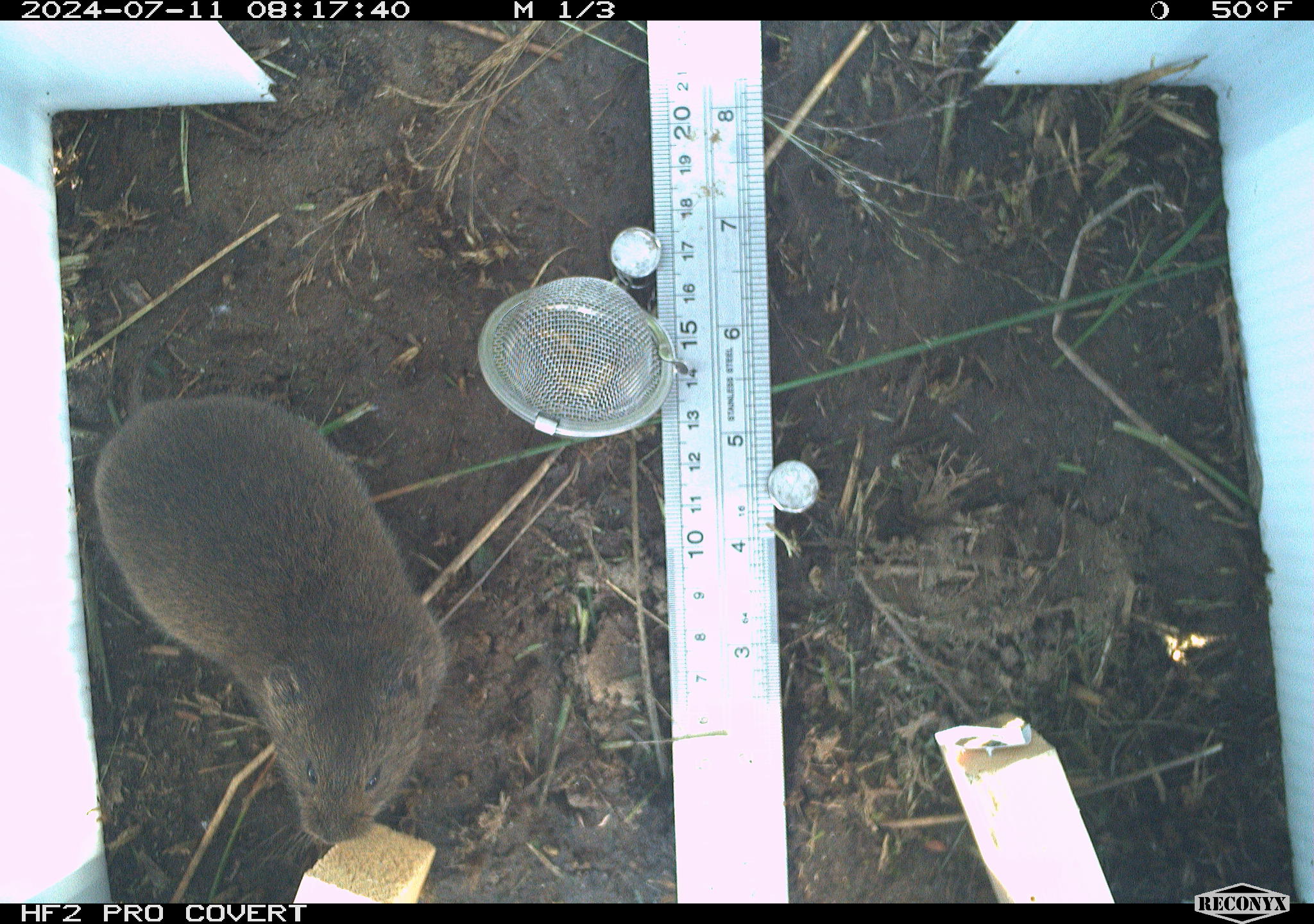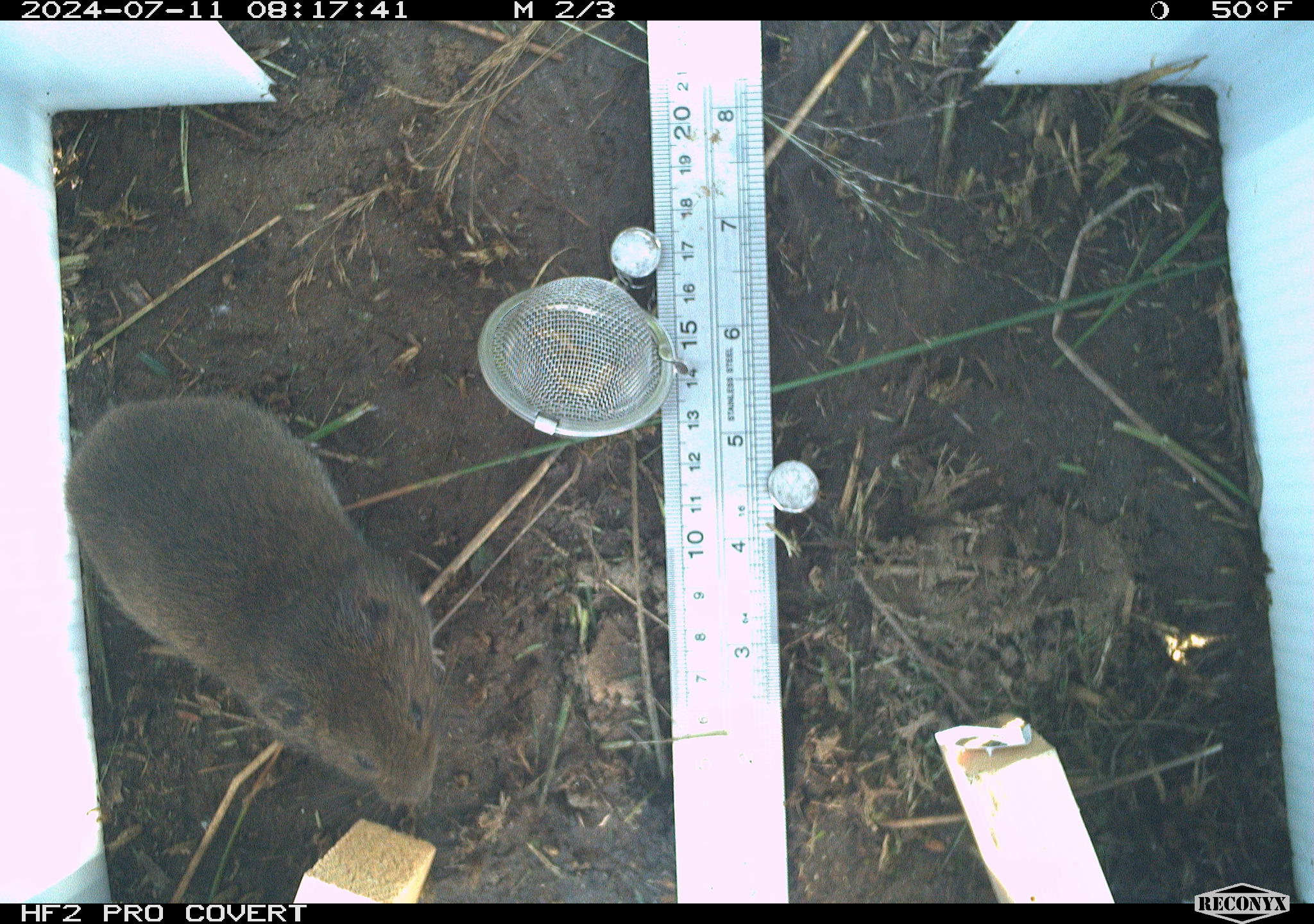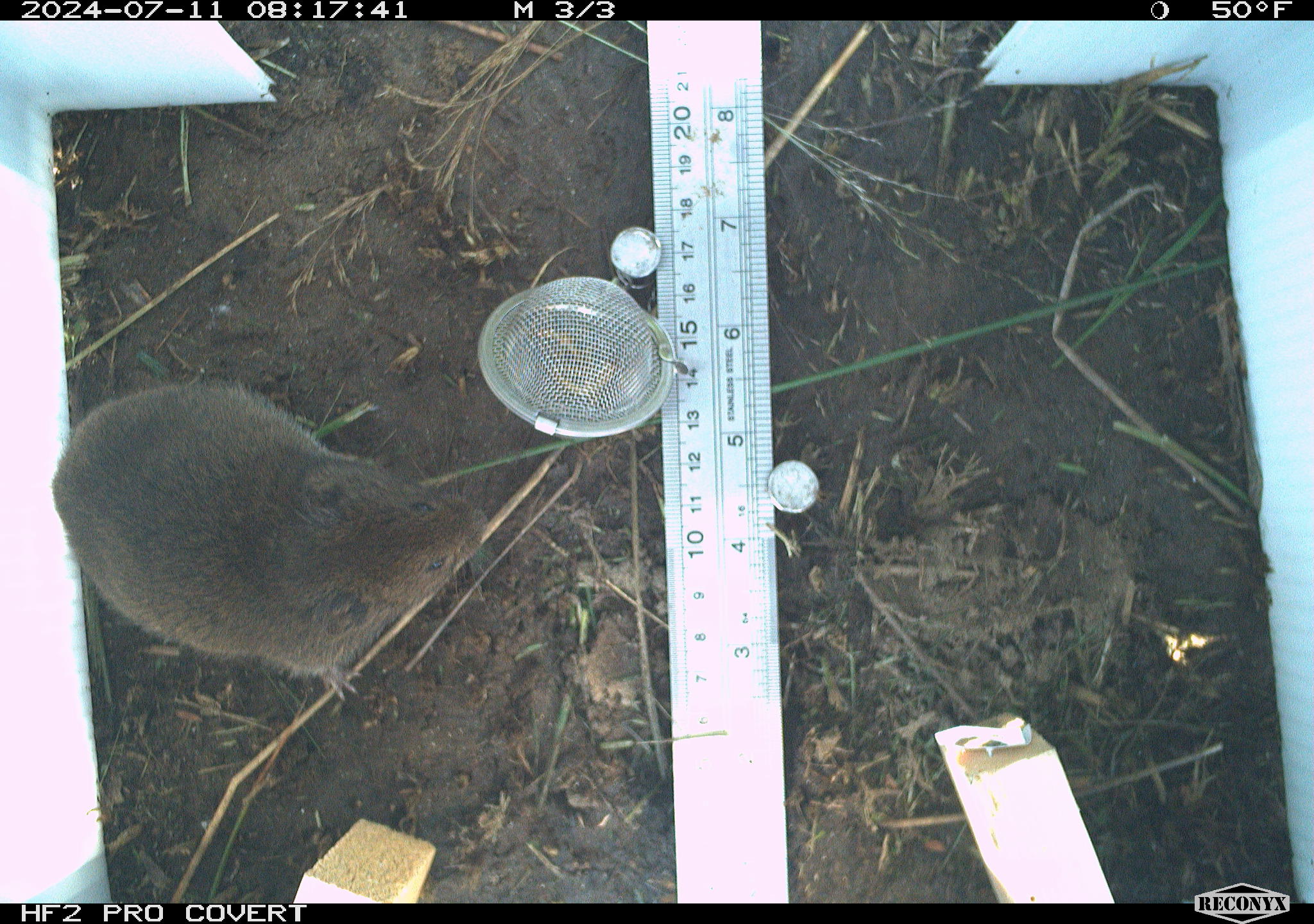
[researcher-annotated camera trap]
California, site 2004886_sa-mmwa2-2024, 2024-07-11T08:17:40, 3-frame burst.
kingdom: Animalia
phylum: Chordata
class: Mammalia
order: Rodentia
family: Cricetidae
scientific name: Arvicolinae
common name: voles, lemmings, and muskrats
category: arvicolinae subfamily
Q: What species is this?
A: Arvicolinae subfamily (voles, lemmings, and muskrats) (Arvicolinae).